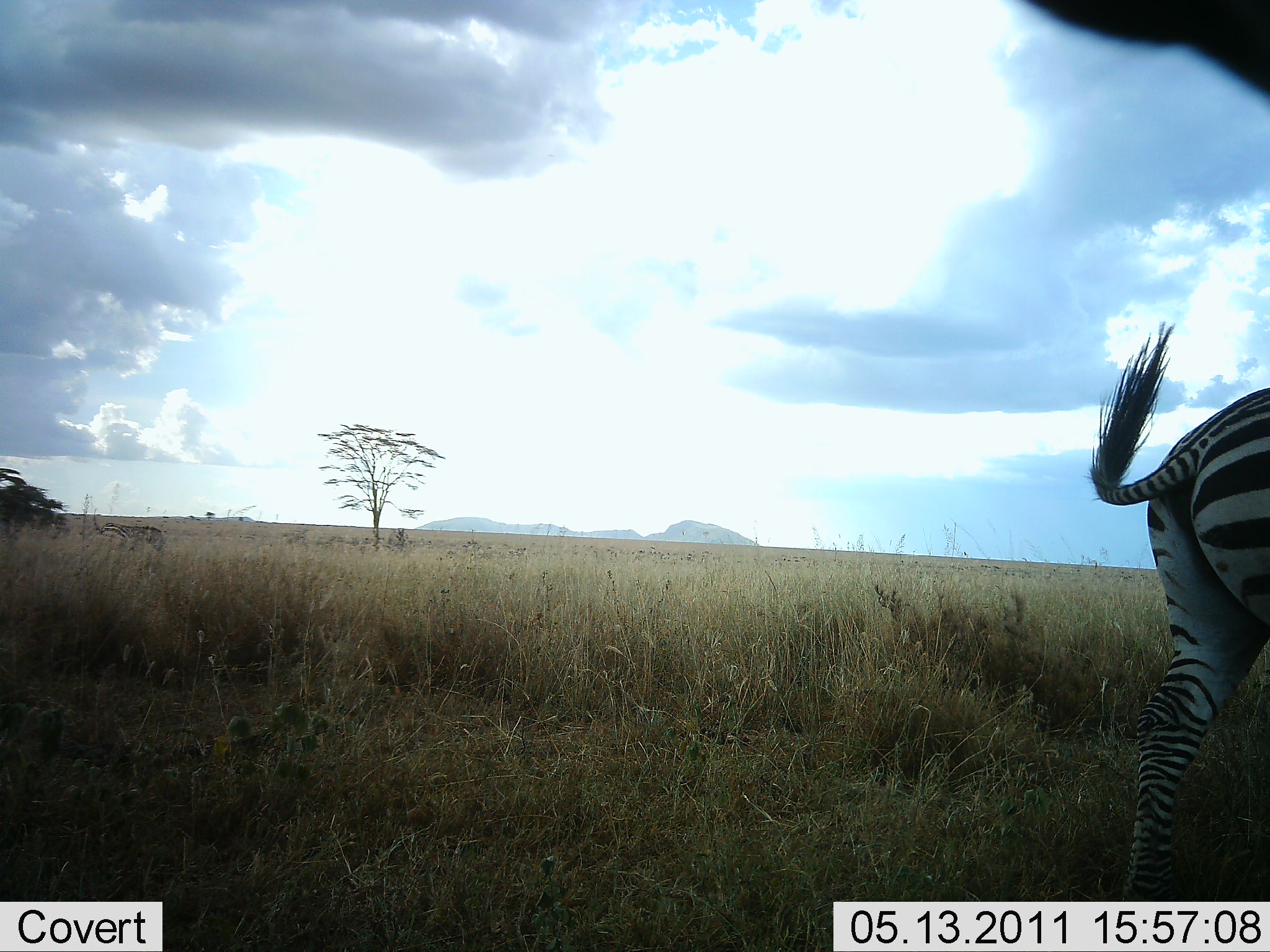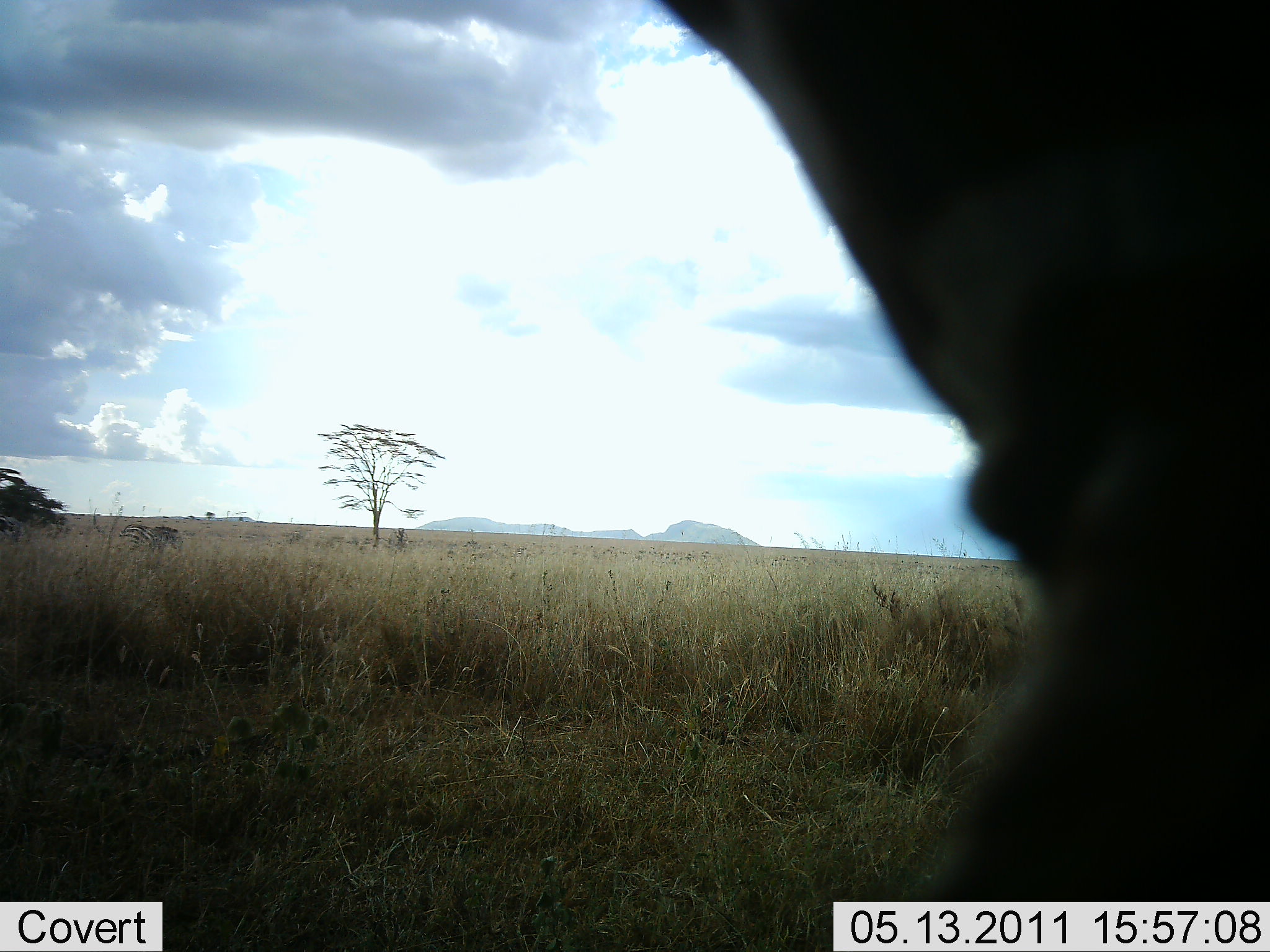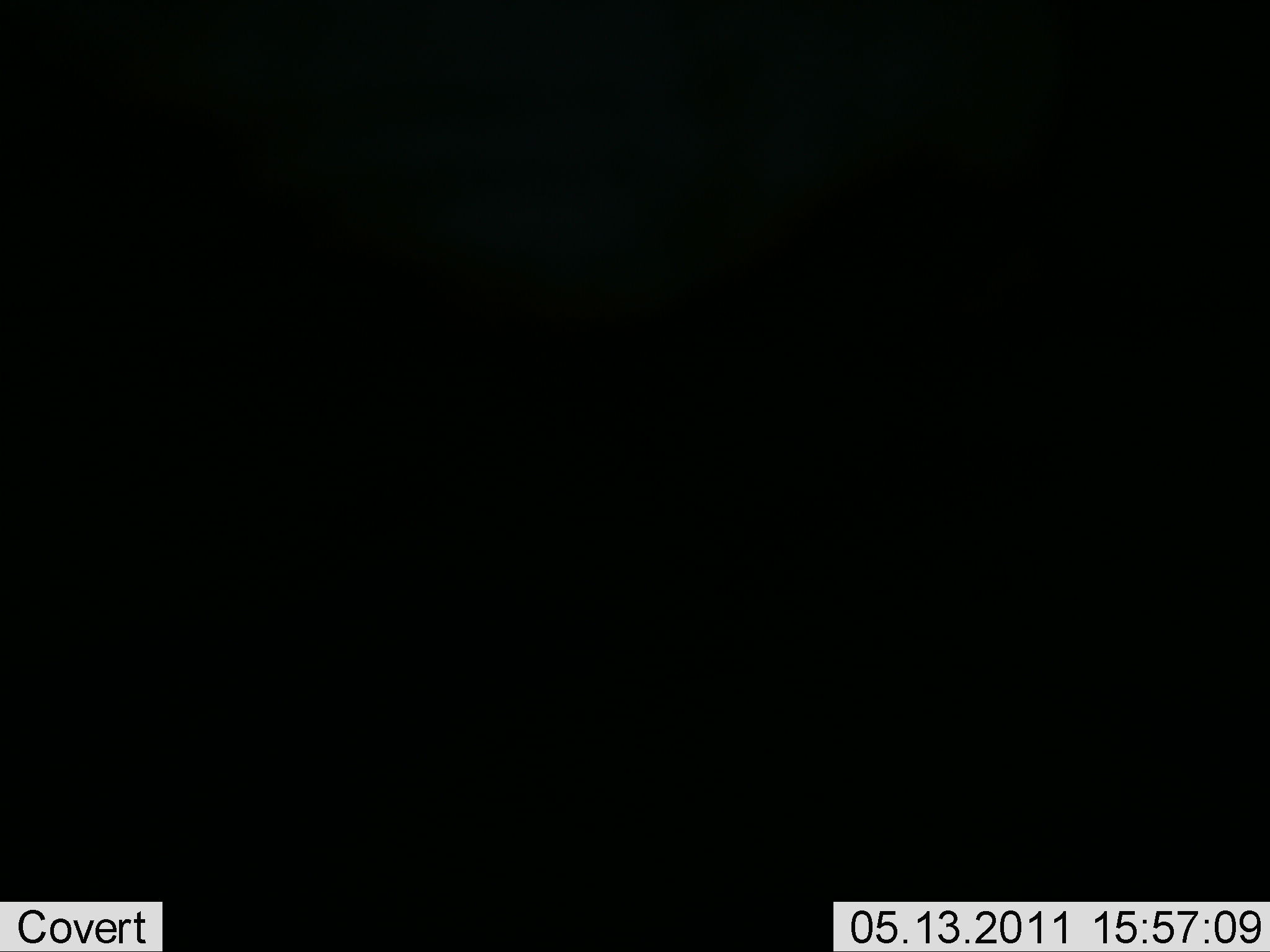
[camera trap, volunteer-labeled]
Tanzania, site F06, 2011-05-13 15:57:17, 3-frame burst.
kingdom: Animalia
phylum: Chordata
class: Mammalia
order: Perissodactyla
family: Equidae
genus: Equus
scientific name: Equus quagga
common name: plains zebra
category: zebra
Zebra (plains zebra) (Equus quagga), count 1. Behavior (volunteer vote fractions): standing 31%, resting 0%, moving 77%, interacting 0%. Young present (vote fraction): 0%. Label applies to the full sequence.